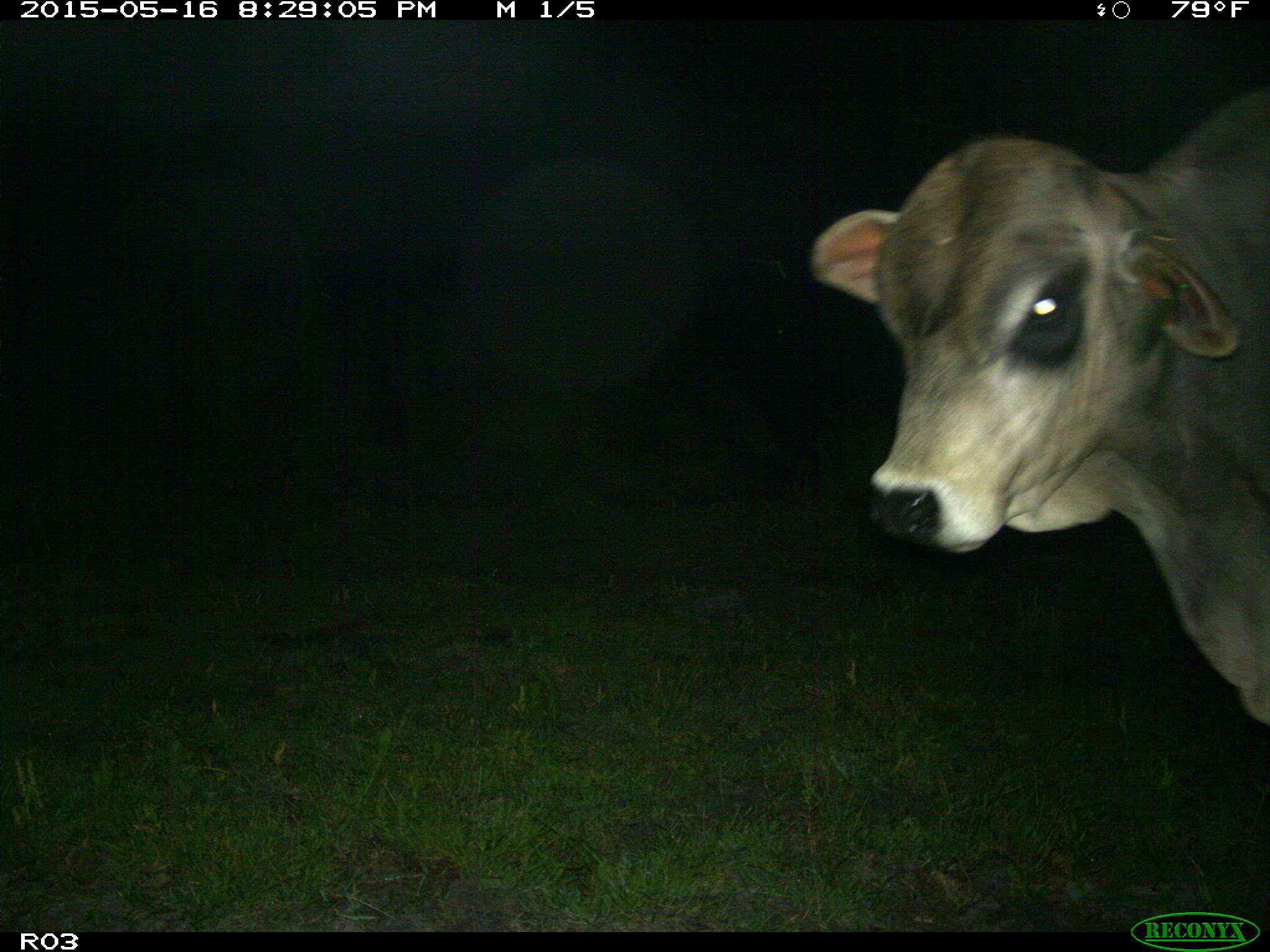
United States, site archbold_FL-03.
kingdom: Animalia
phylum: Chordata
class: Mammalia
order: Artiodactyla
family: Bovidae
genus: Bos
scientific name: Bos taurus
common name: domestic cow